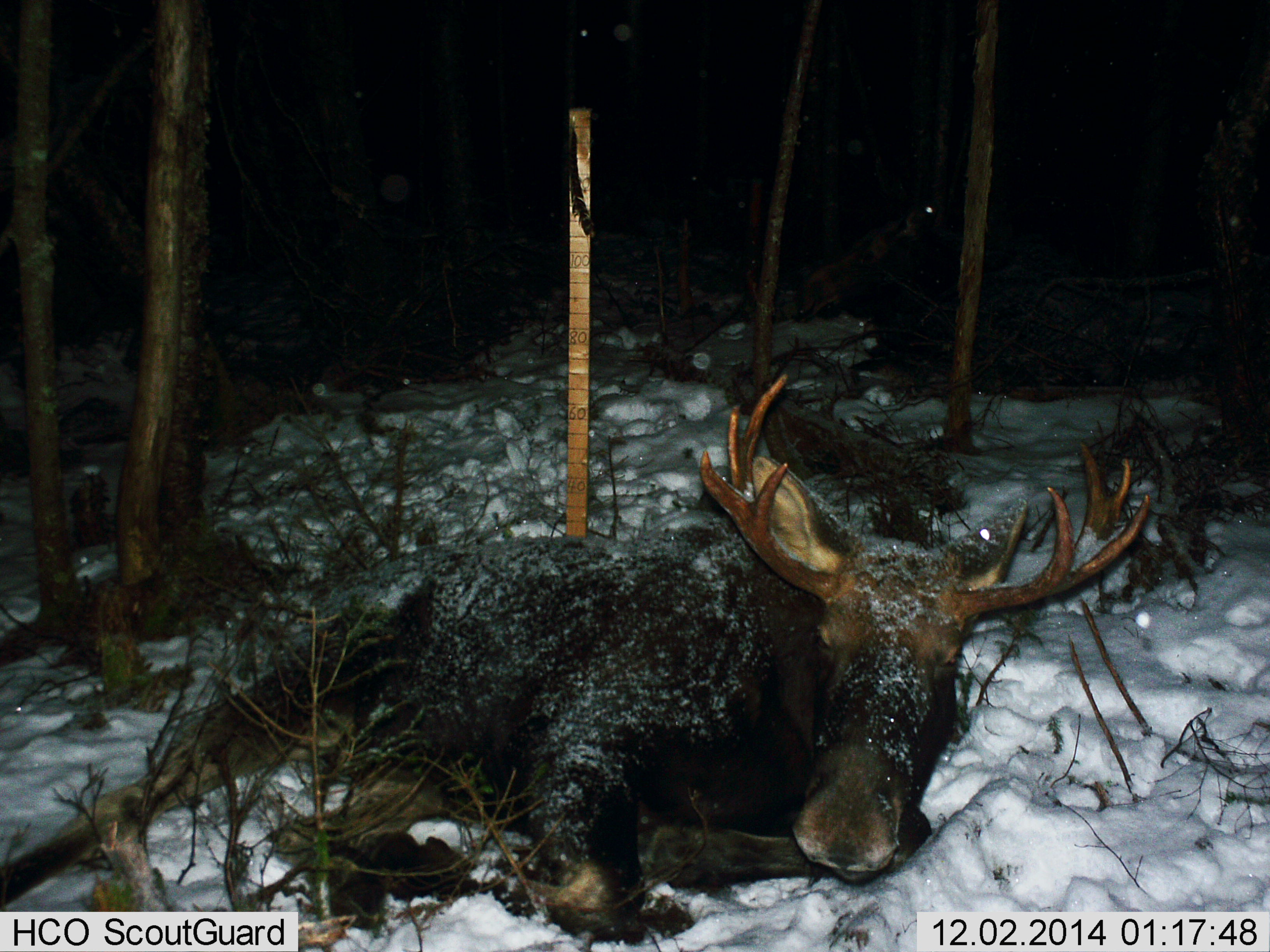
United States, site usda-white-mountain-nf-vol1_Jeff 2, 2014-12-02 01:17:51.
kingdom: Animalia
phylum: Chordata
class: Mammalia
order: Artiodactyla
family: Cervidae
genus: Alces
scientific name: Alces alces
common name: moose